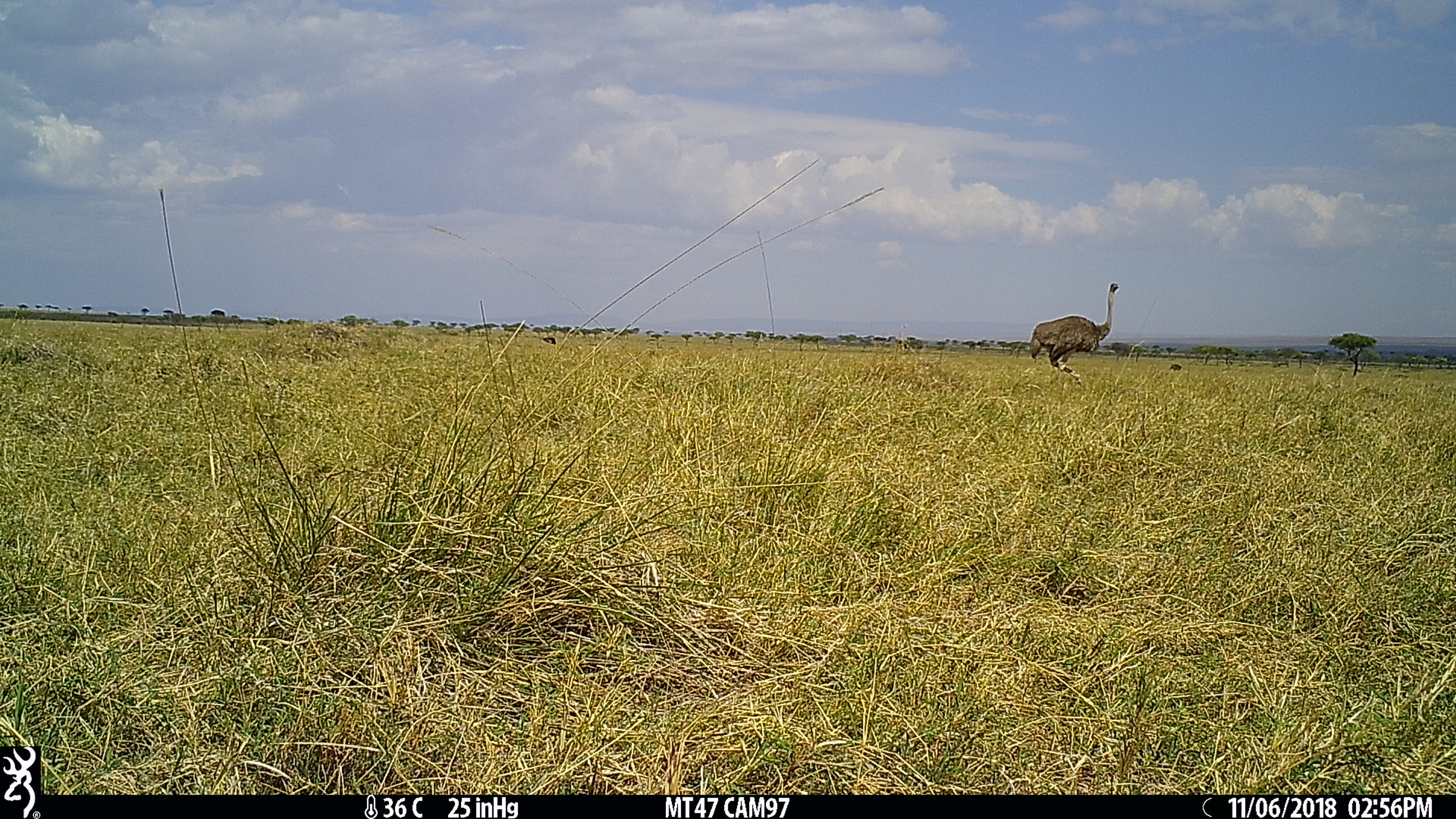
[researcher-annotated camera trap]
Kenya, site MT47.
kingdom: Animalia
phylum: Chordata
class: Aves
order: Struthioniformes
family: Struthionidae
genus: Struthio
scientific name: Struthio camelus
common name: ostrich